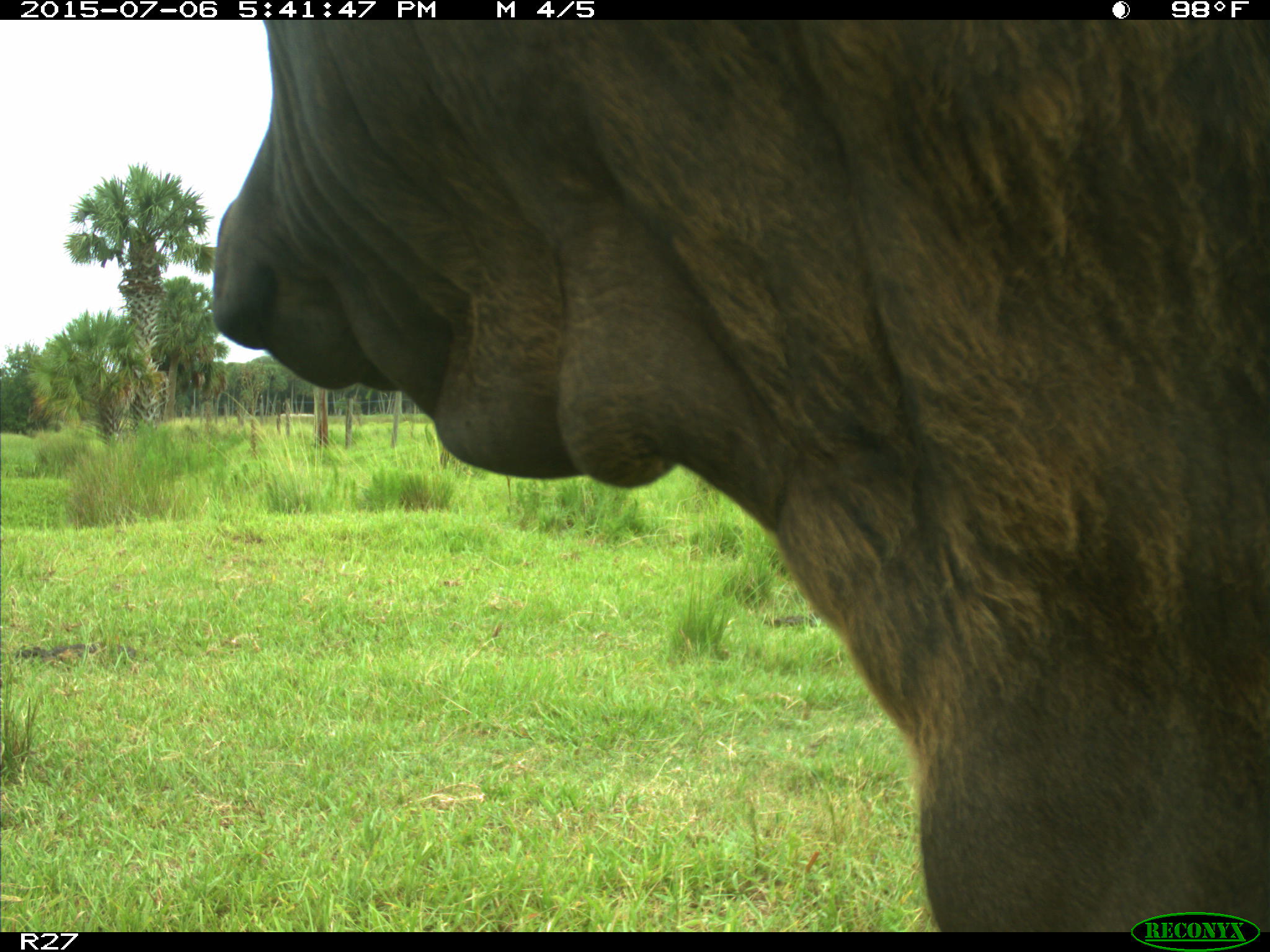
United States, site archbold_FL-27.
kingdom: Animalia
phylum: Chordata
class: Mammalia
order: Artiodactyla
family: Bovidae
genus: Bos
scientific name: Bos taurus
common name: domestic cow